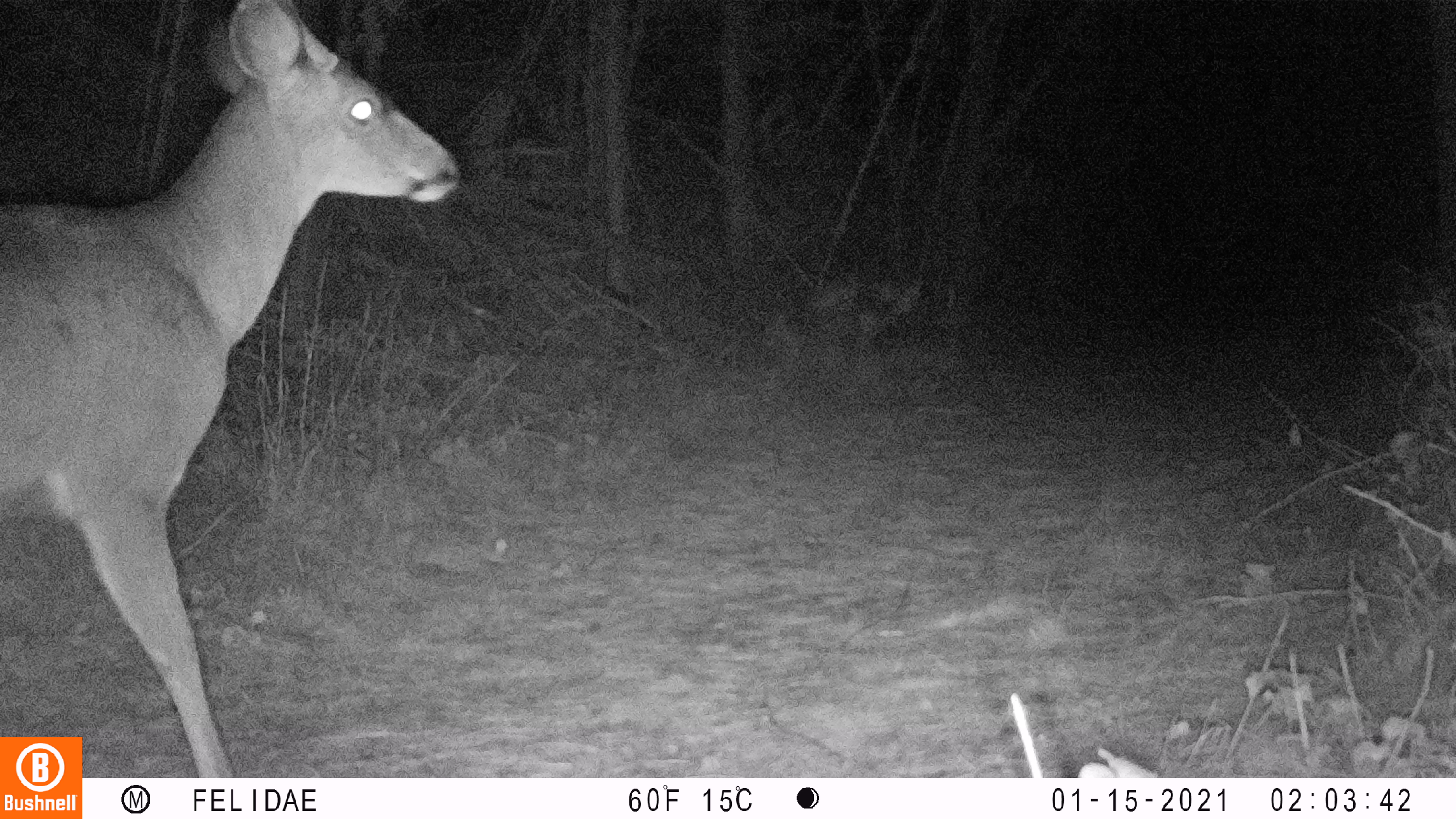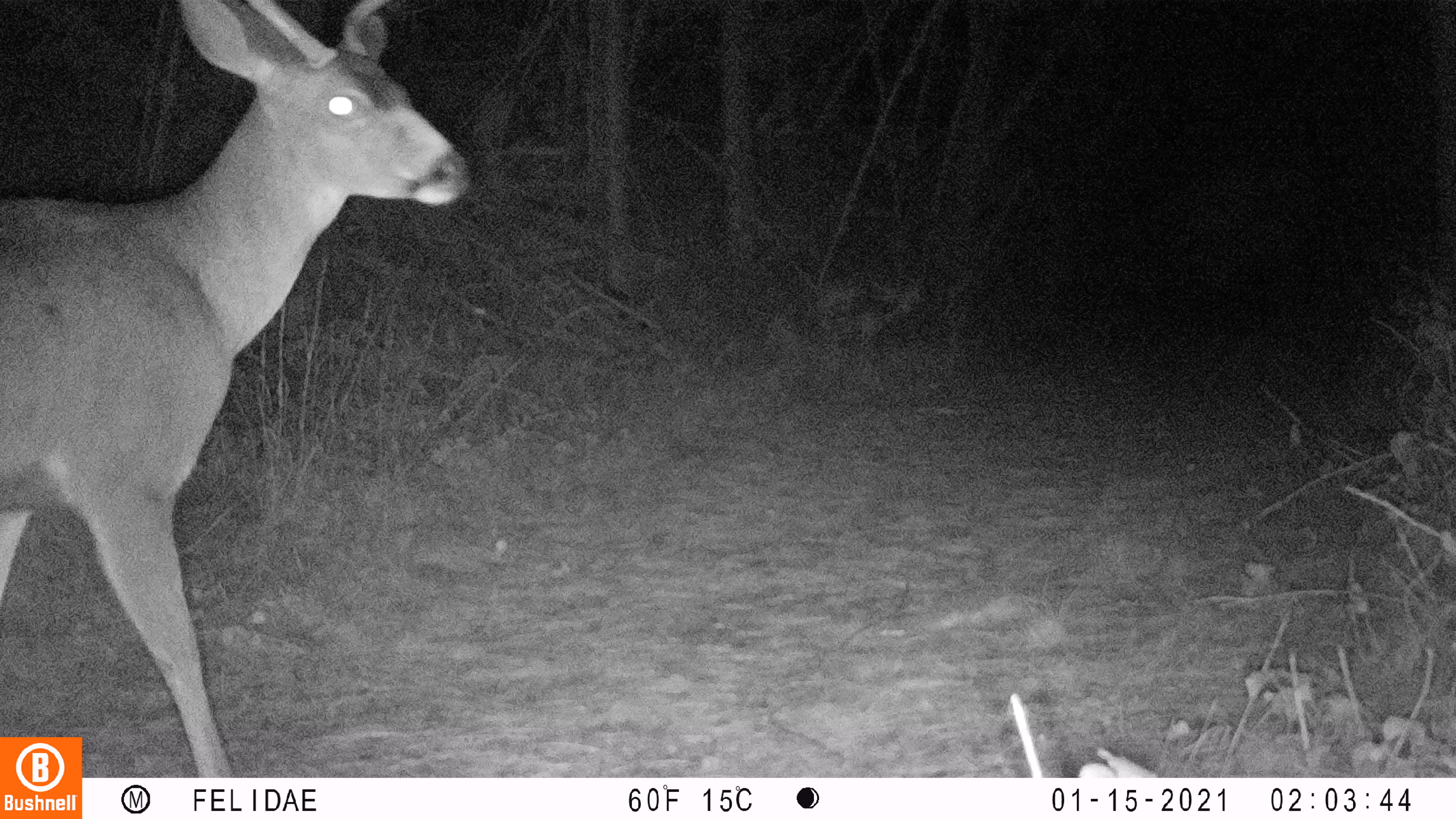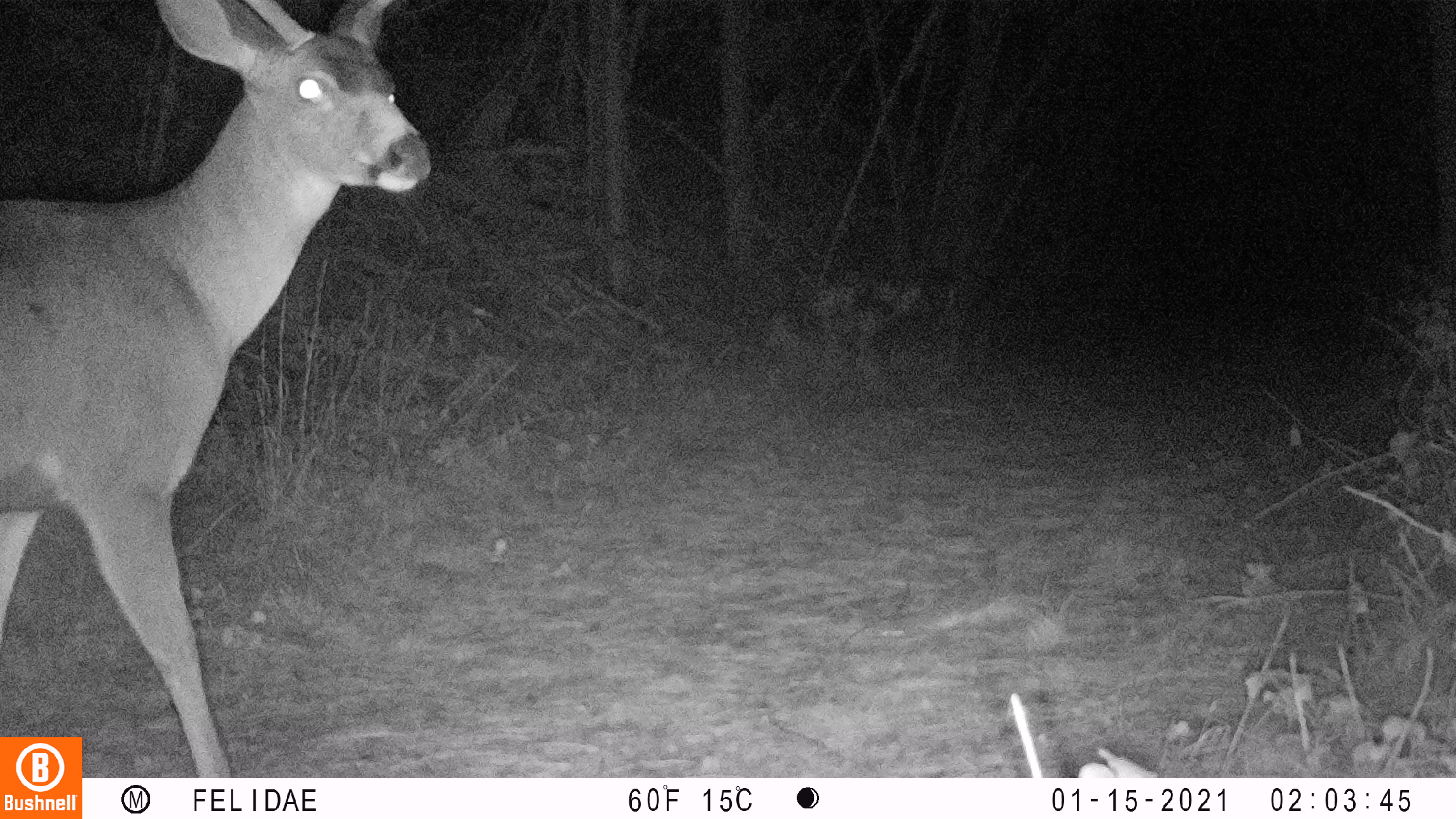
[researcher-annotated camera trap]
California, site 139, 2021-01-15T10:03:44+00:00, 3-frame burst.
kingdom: Animalia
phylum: Chordata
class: Mammalia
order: Artiodactyla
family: Cervidae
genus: Odocoileus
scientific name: Odocoileus hemionus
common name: mule deer